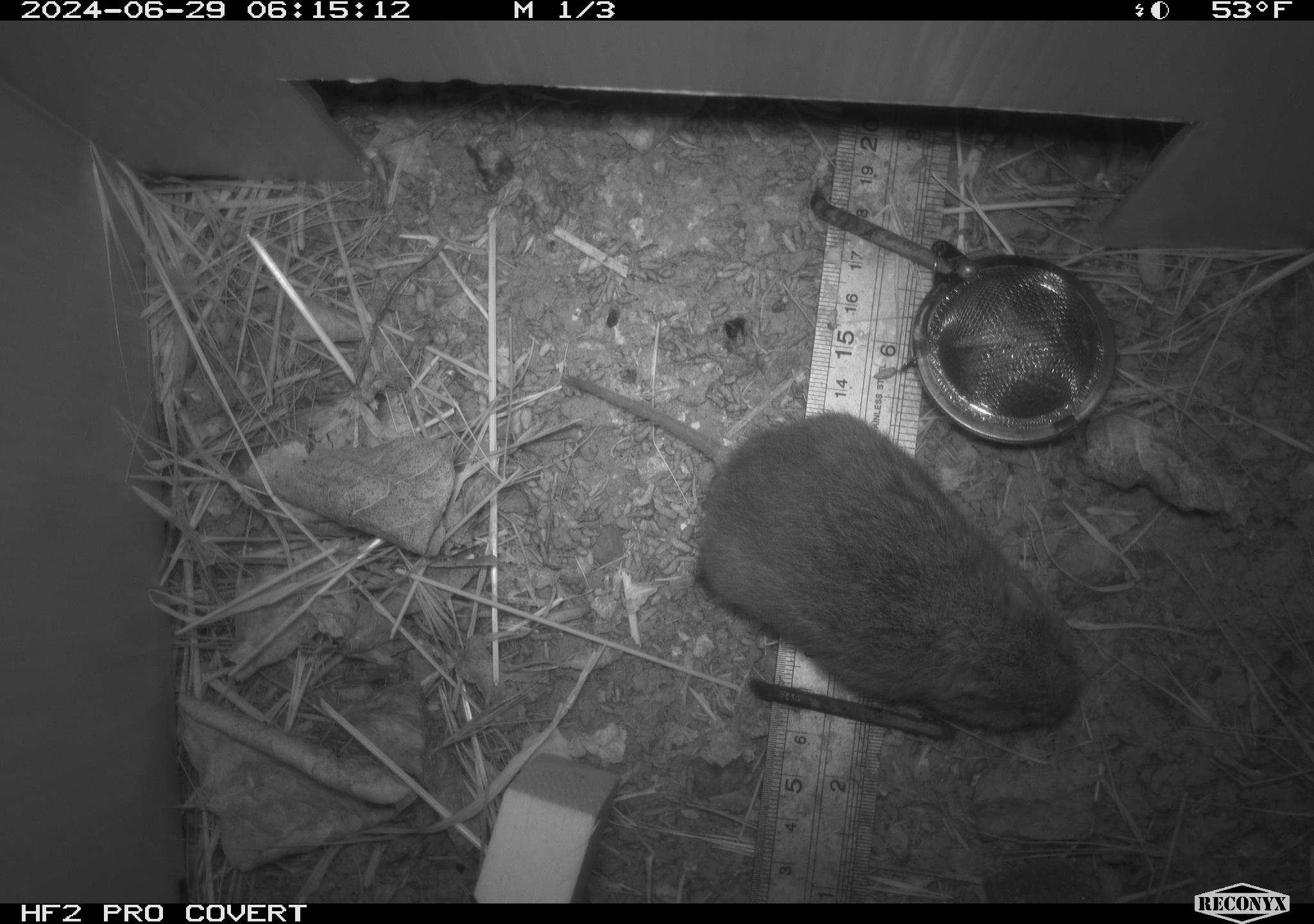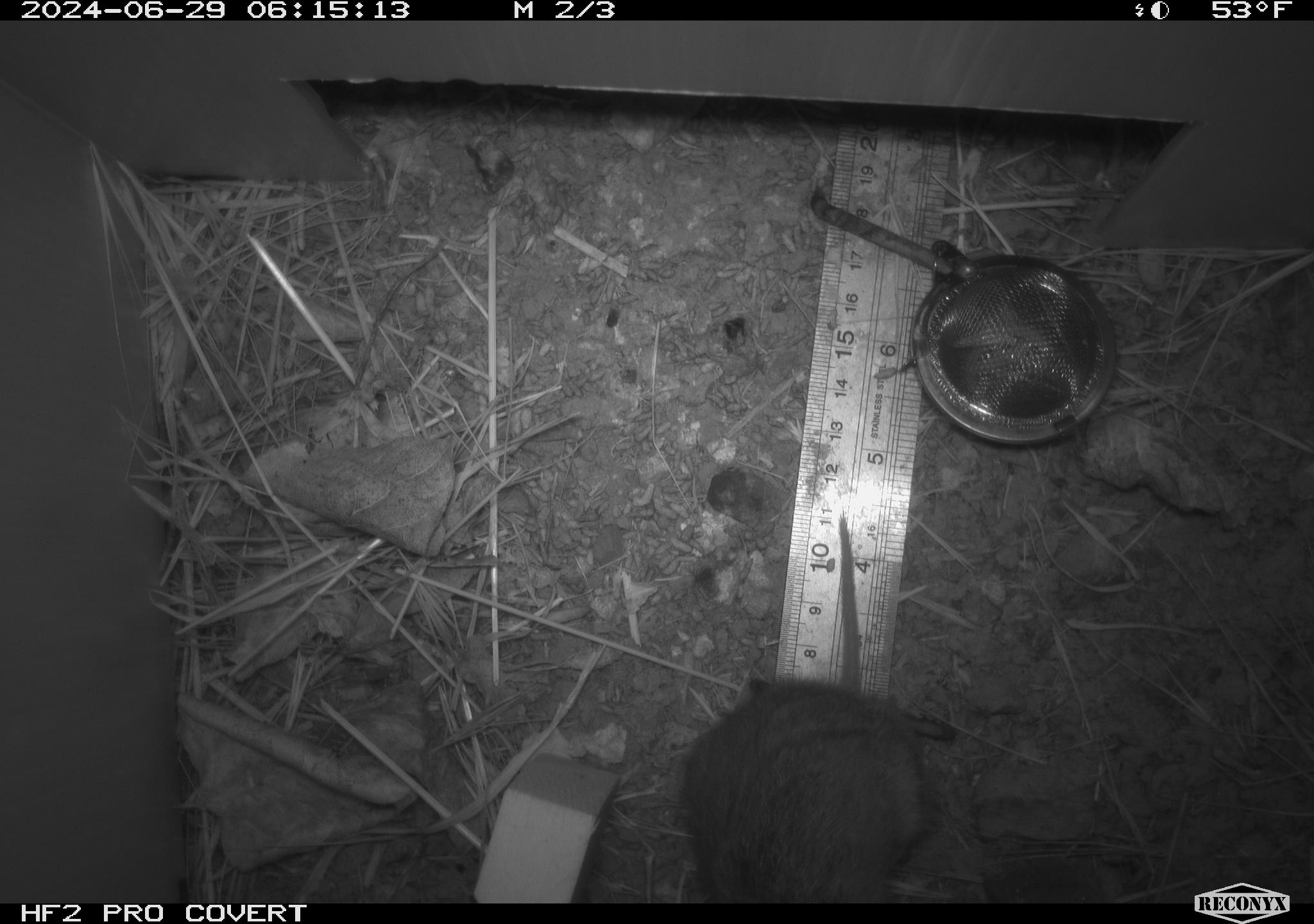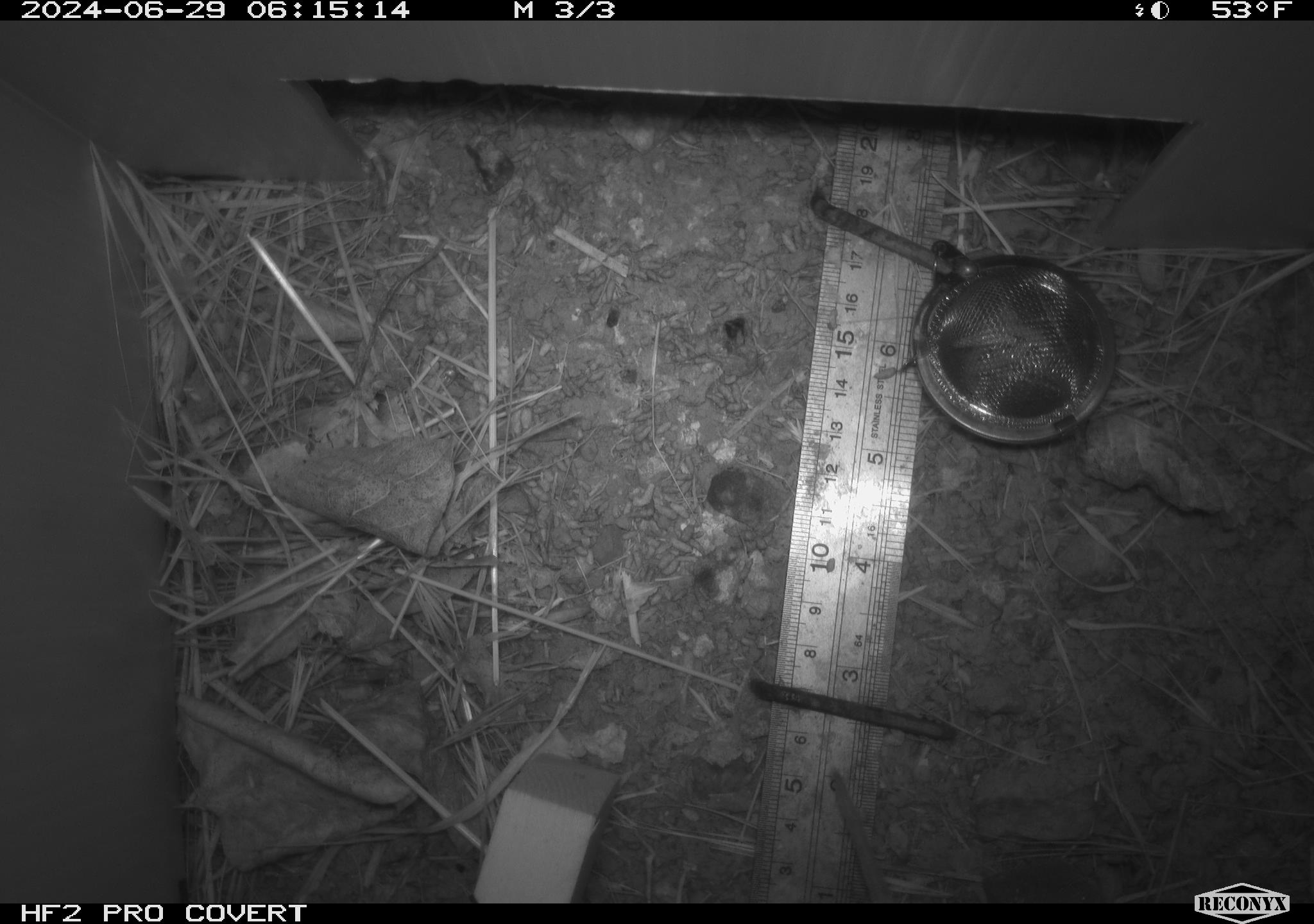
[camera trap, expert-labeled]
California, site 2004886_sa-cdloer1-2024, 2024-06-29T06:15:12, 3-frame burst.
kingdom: Animalia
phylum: Chordata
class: Mammalia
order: Rodentia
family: Cricetidae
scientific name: Arvicolinae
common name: voles, lemmings, and muskrats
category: arvicolinae subfamily